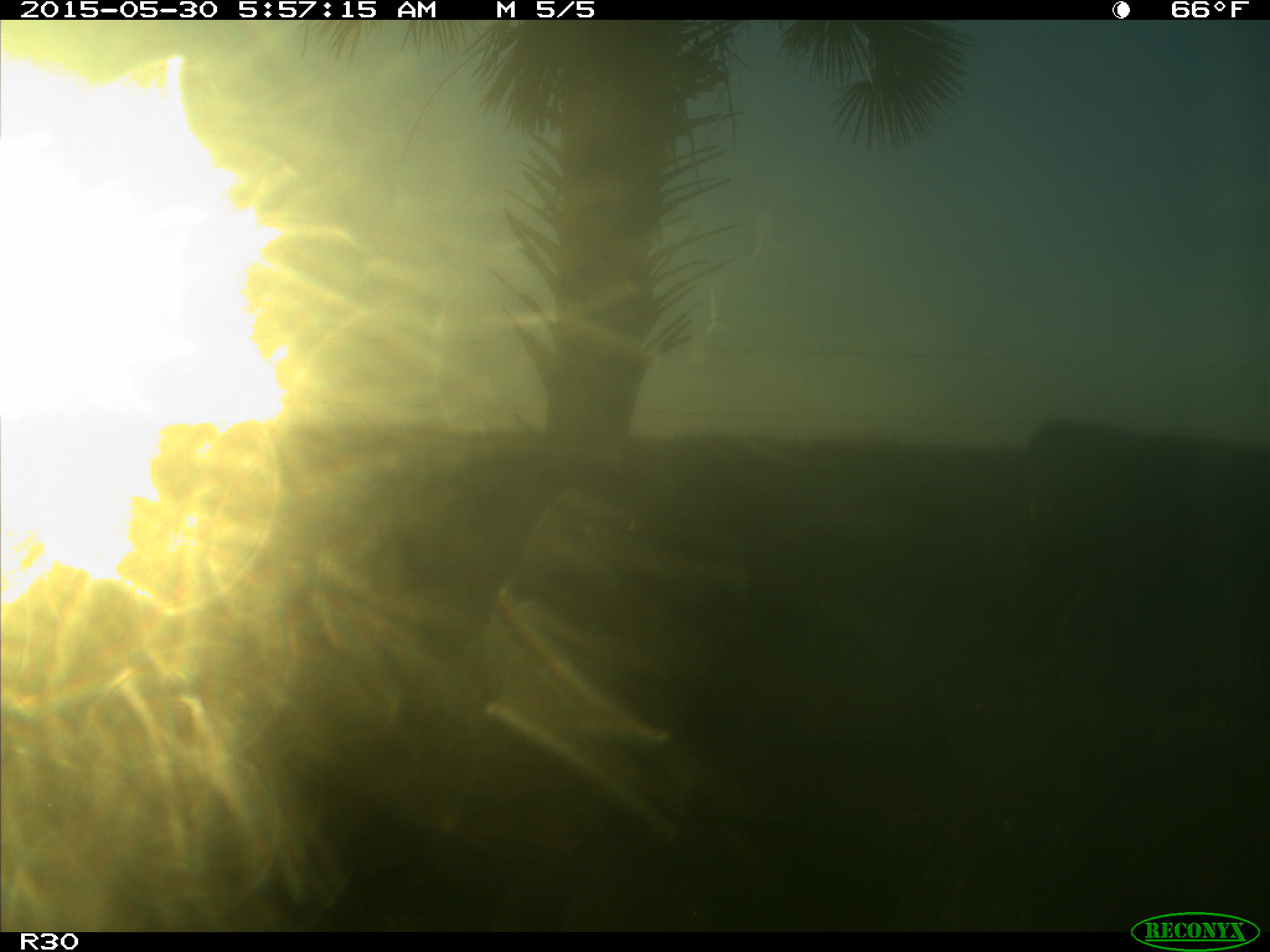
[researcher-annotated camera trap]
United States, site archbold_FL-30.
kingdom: Animalia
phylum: Chordata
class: Mammalia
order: Artiodactyla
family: Bovidae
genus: Bos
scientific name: Bos taurus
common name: domestic cow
Bos taurus (domestic cow).